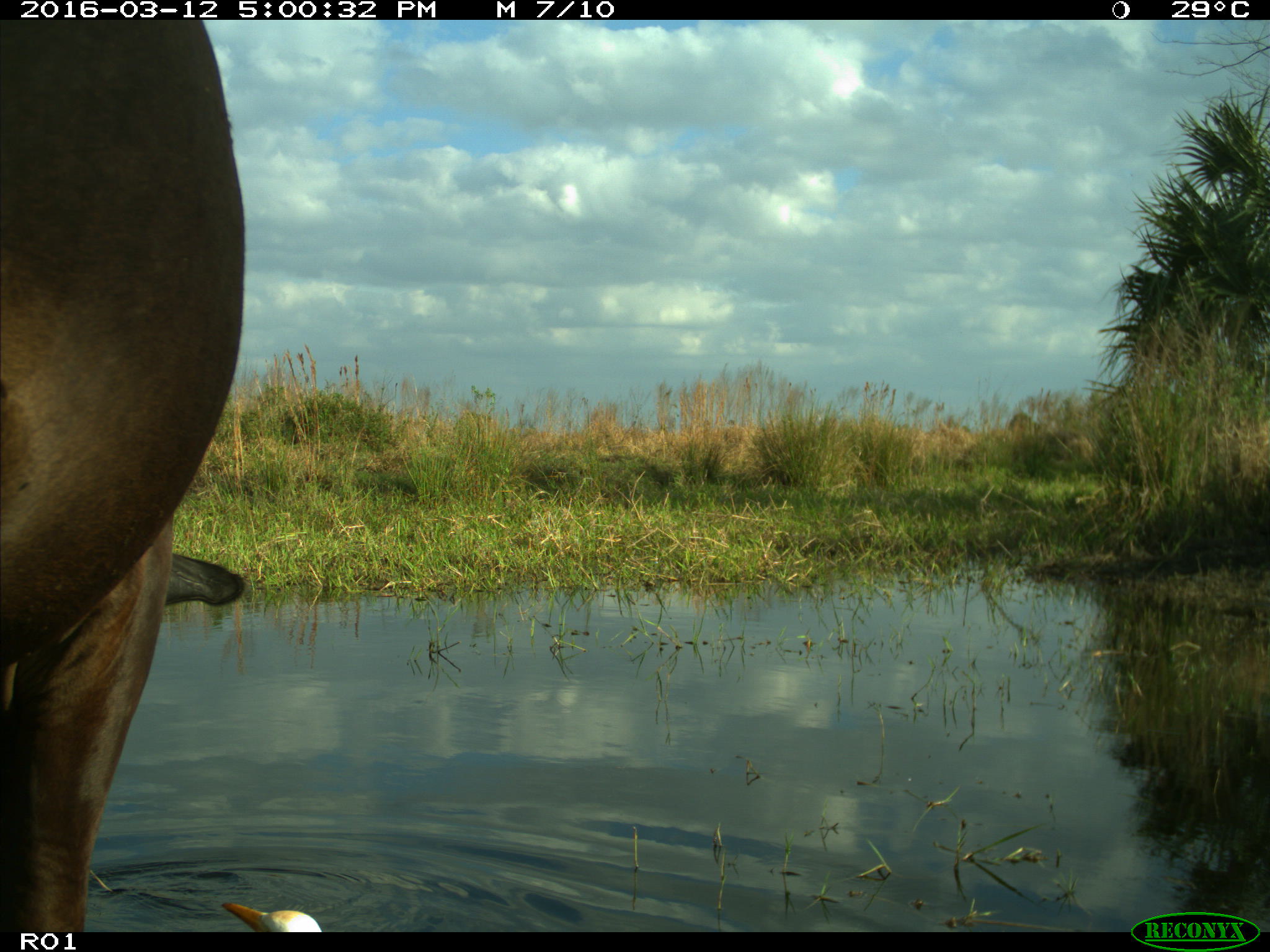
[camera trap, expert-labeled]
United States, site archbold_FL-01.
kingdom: Animalia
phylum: Chordata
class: Mammalia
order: Artiodactyla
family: Bovidae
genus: Bos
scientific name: Bos taurus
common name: domestic cow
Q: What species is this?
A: Bos taurus (domestic cow).